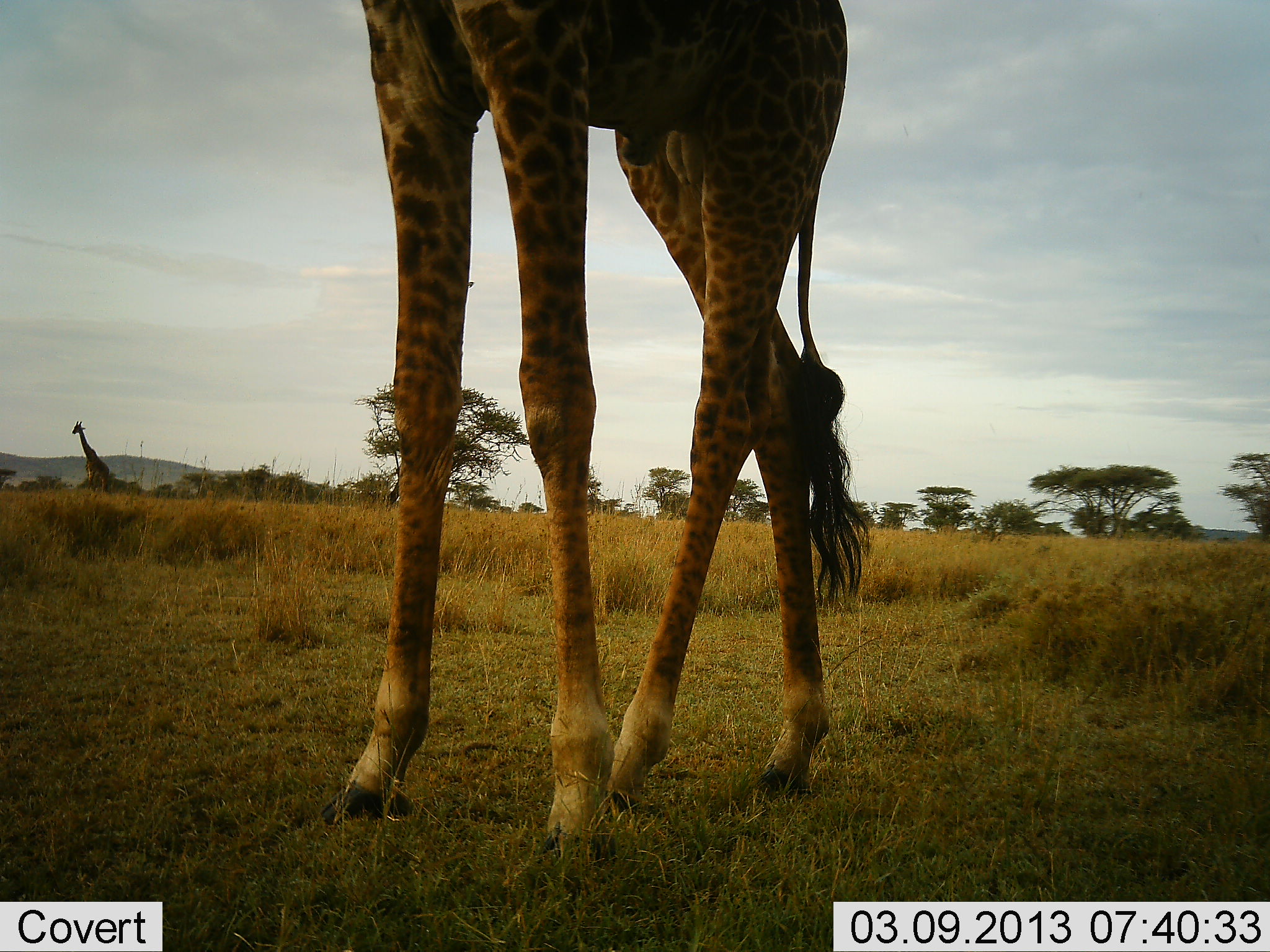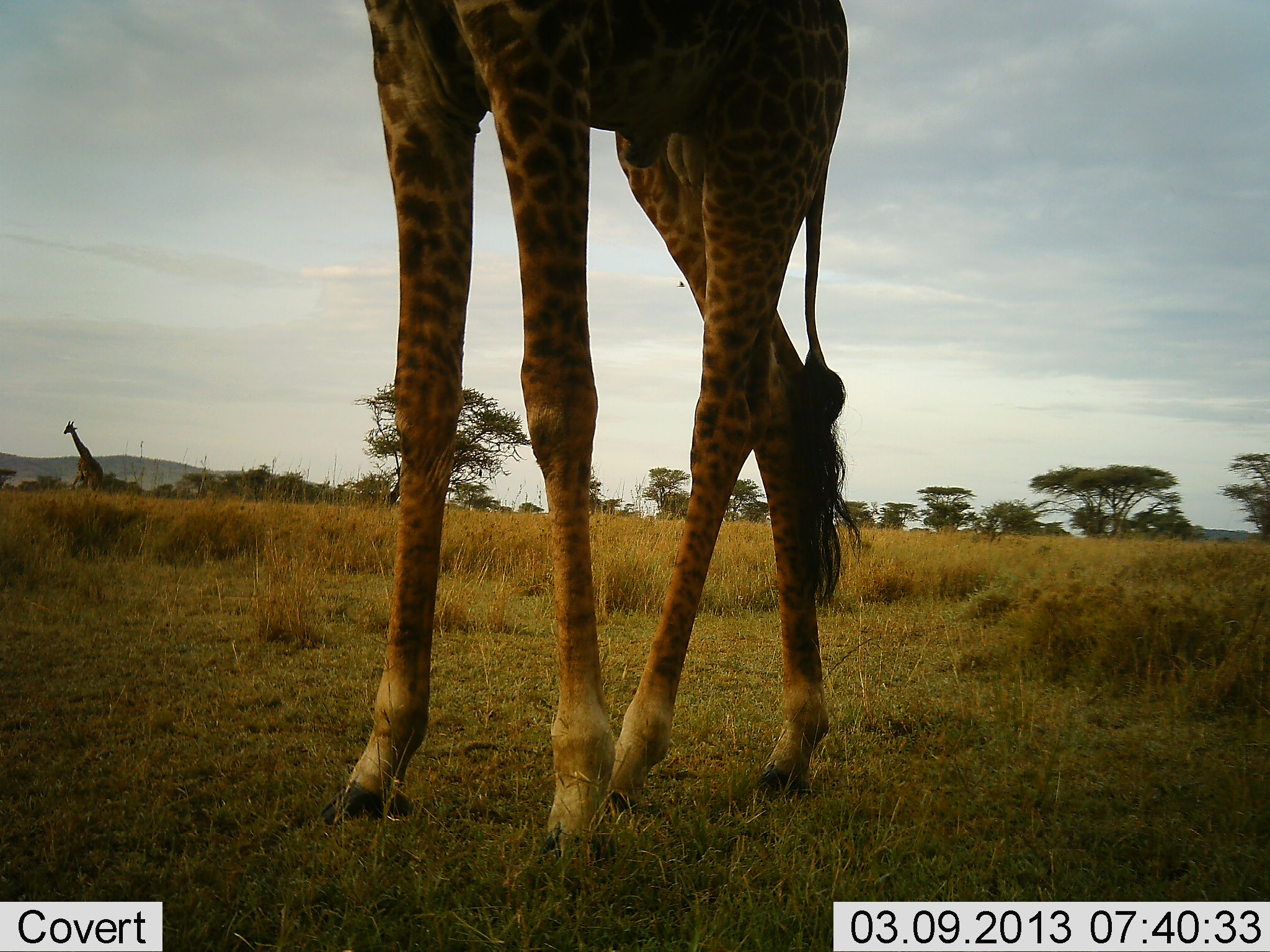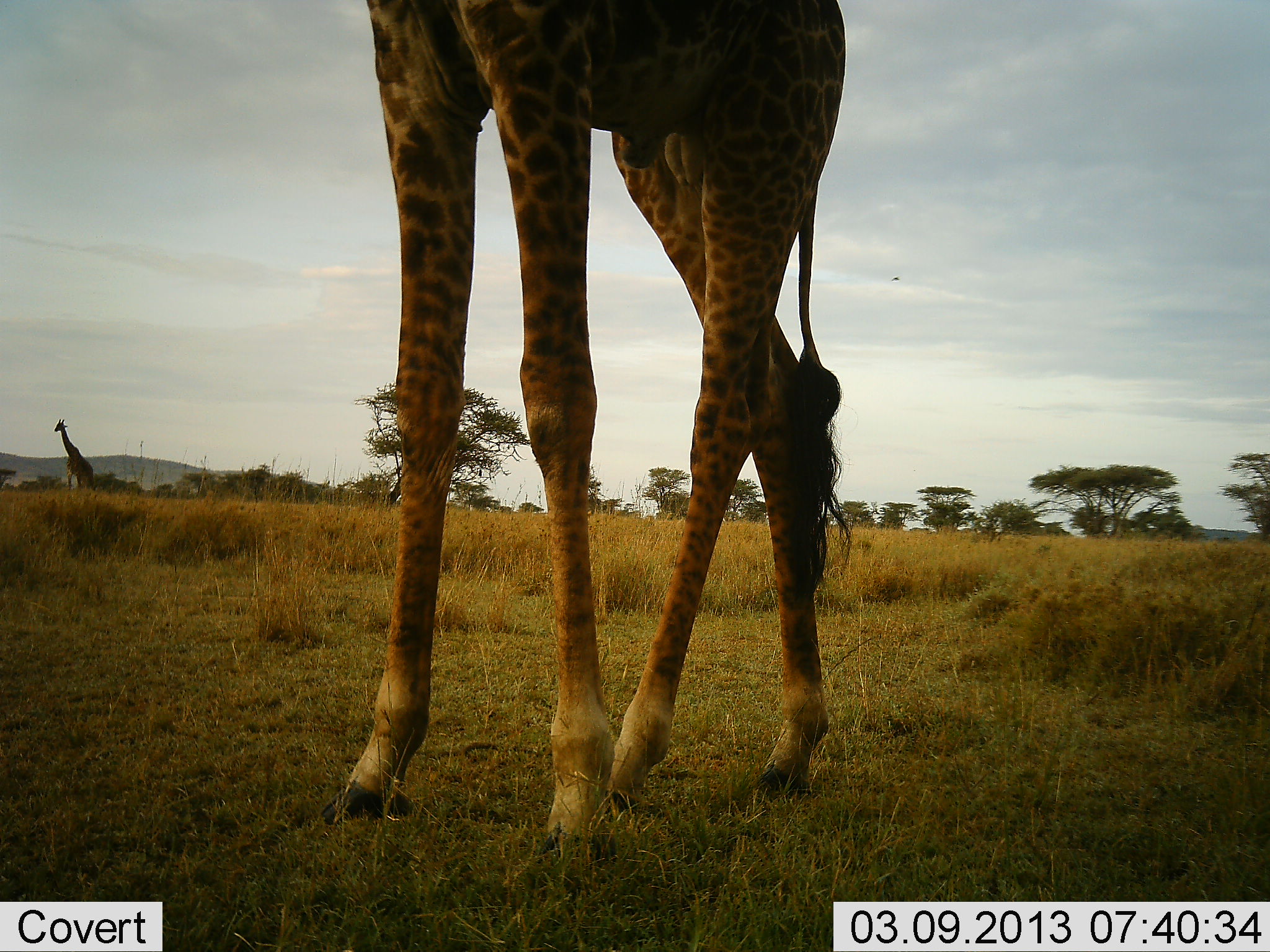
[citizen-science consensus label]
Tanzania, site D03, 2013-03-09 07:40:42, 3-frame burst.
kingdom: Animalia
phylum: Chordata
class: Mammalia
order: Artiodactyla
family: Giraffidae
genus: Giraffa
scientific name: Giraffa camelopardalis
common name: giraffe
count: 2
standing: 93%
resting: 0%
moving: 86%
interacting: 0%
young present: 0%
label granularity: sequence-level